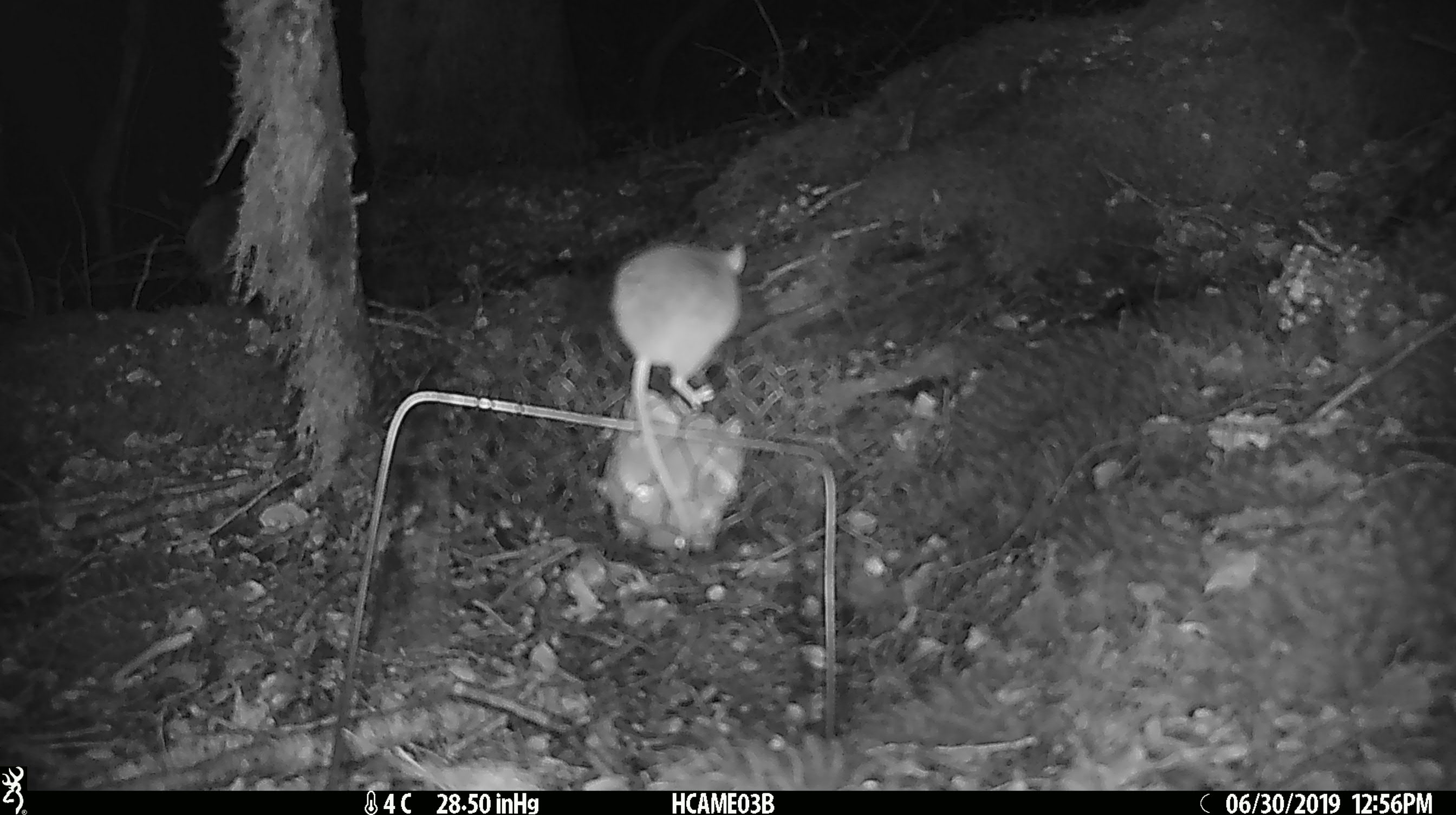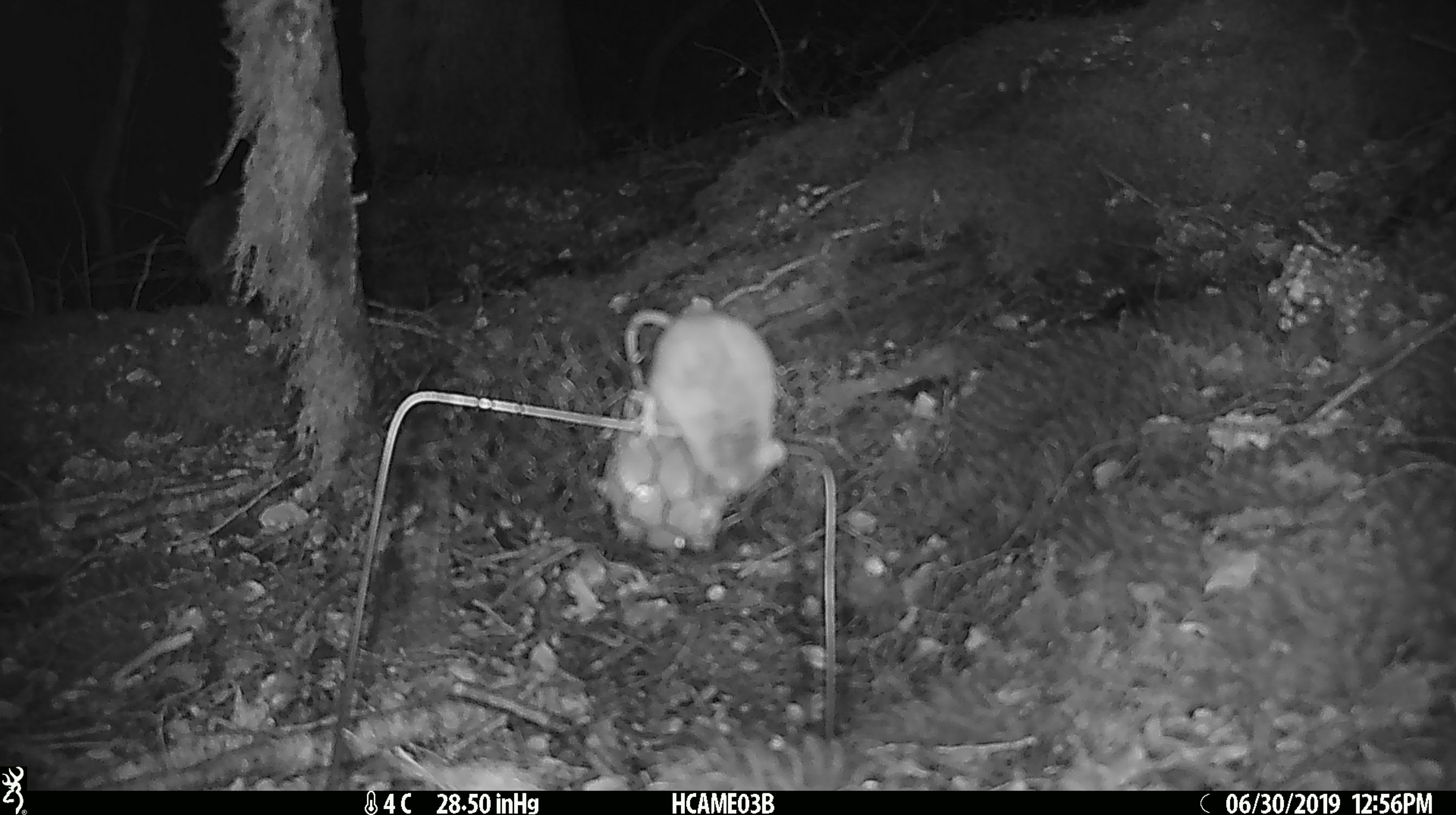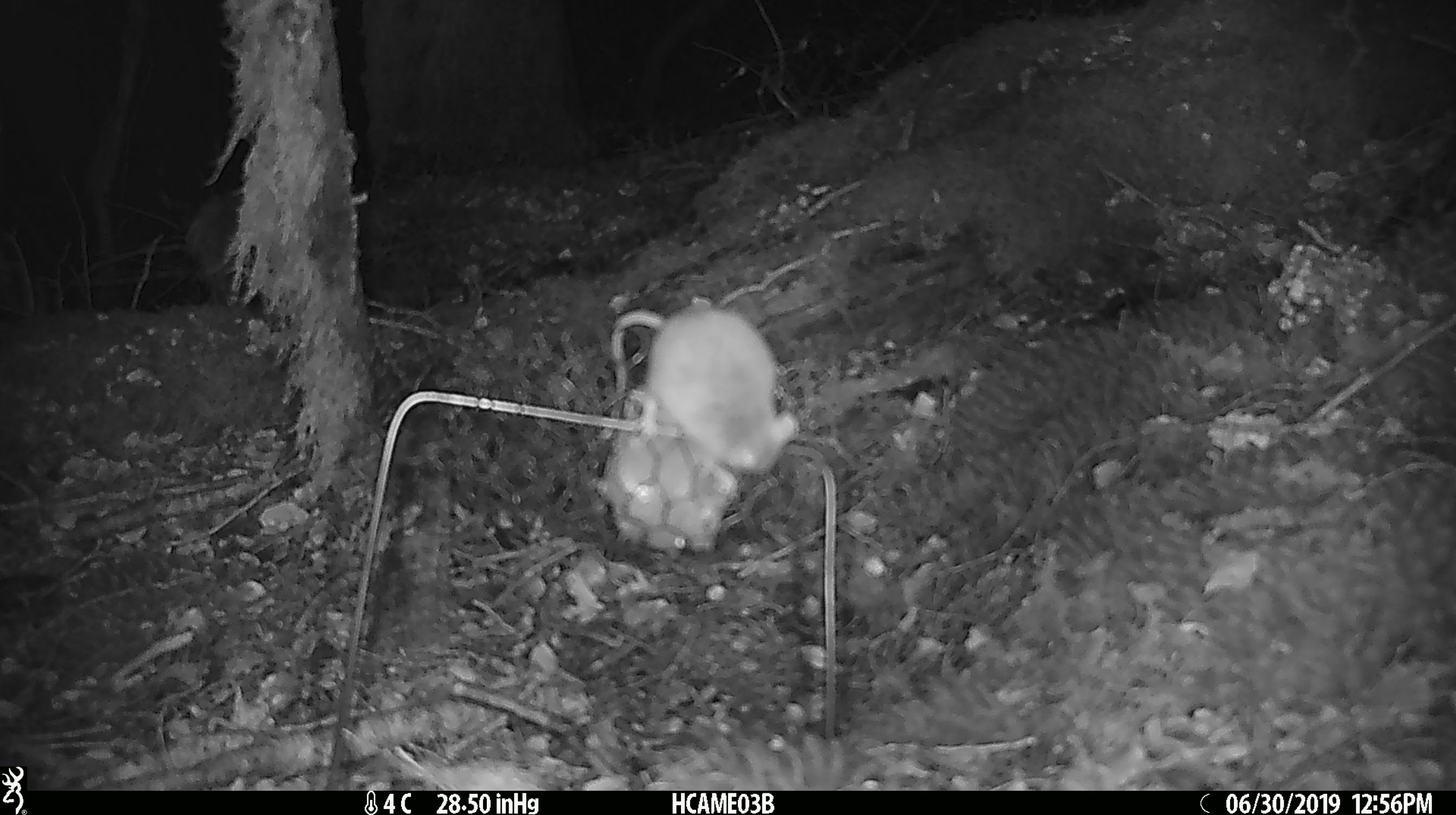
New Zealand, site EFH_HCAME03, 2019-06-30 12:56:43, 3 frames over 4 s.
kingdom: Animalia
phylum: Chordata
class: Mammalia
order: Rodentia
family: Muridae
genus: Mus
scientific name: Mus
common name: mouse